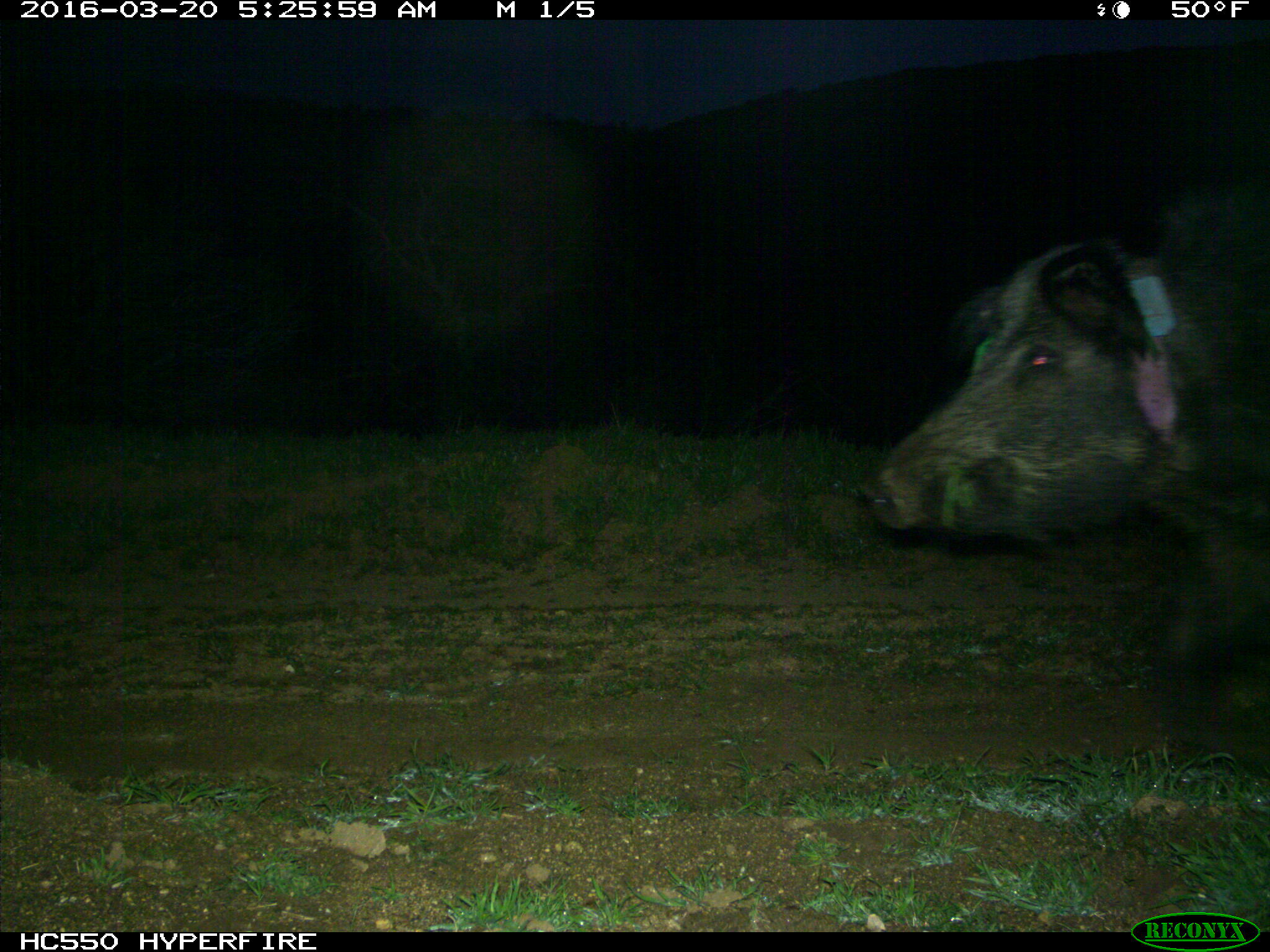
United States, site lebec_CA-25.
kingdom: Animalia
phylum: Chordata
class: Mammalia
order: Artiodactyla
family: Suidae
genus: Sus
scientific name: Sus scrofa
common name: wild boar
Sus scrofa (wild boar).